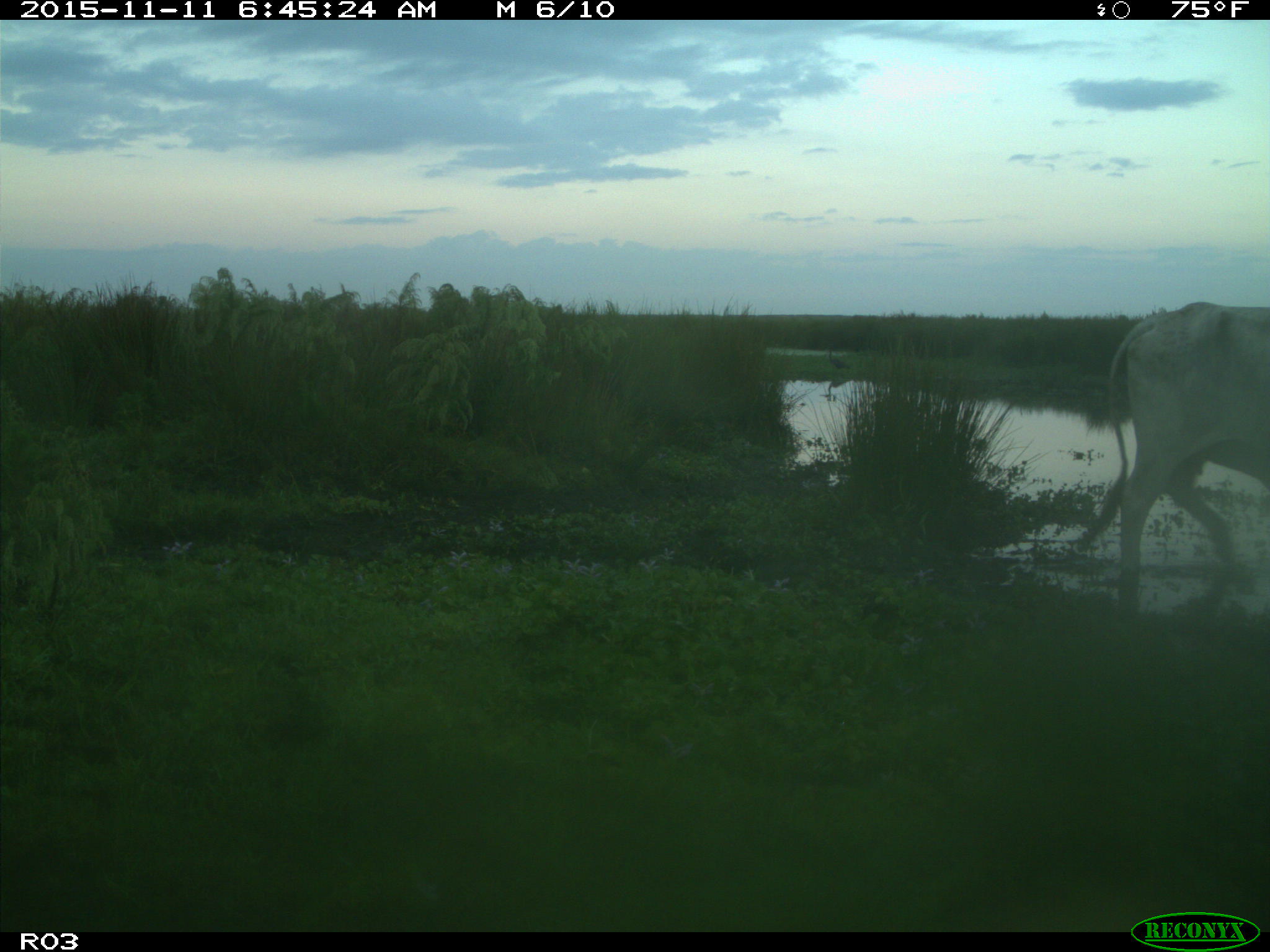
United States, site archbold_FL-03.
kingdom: Animalia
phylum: Chordata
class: Mammalia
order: Artiodactyla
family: Bovidae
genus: Bos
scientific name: Bos taurus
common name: domestic cow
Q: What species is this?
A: Bos taurus (domestic cow).